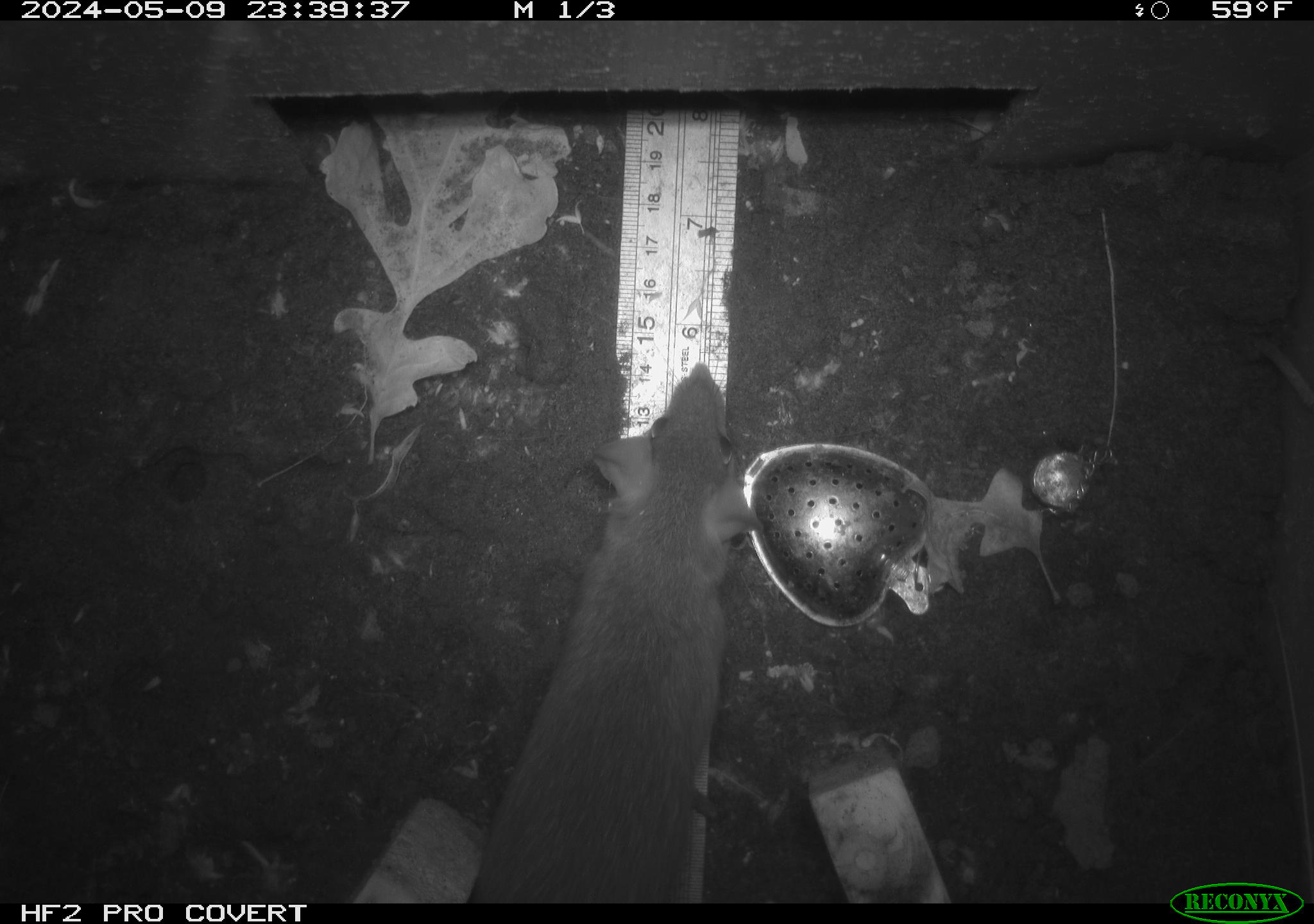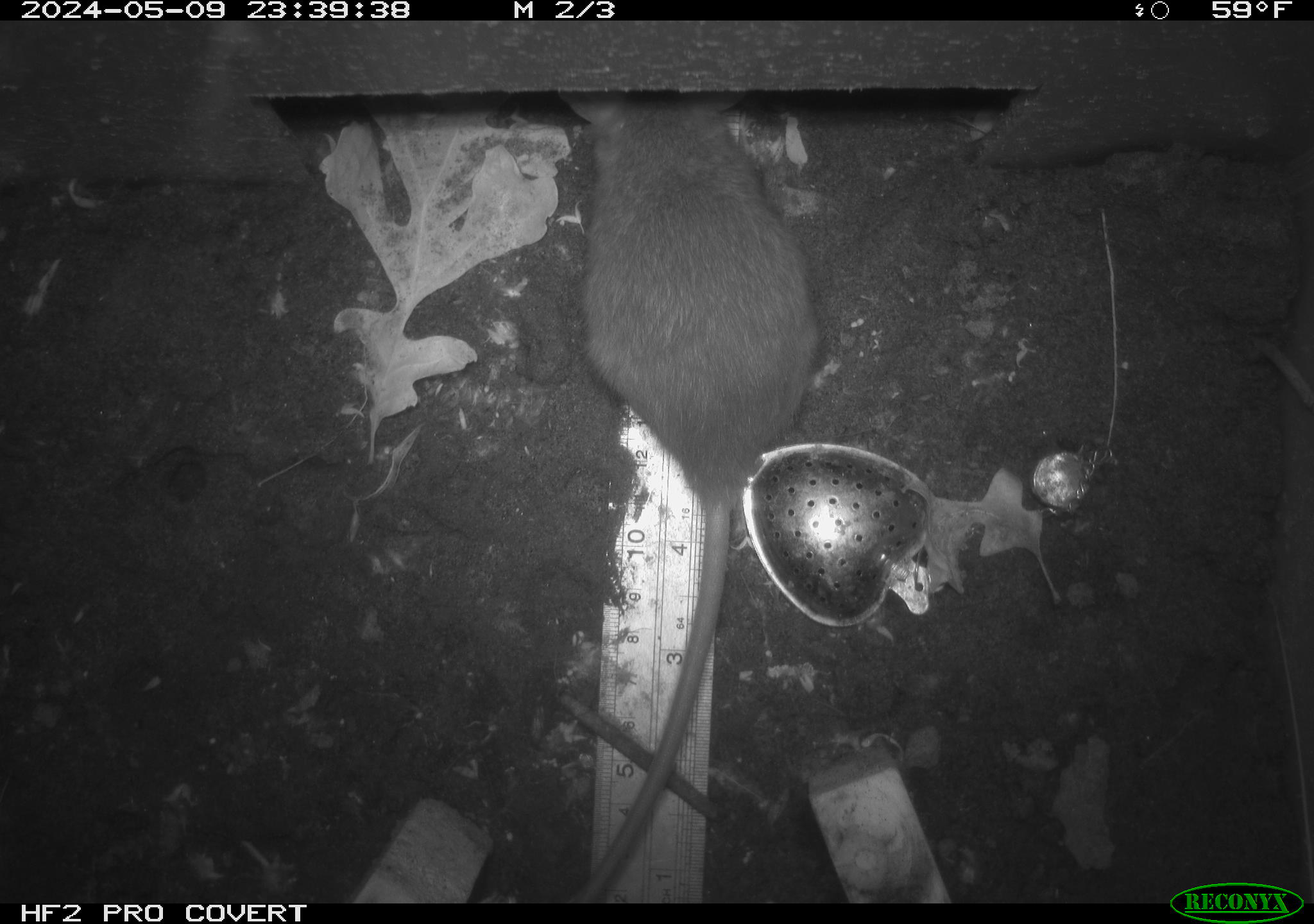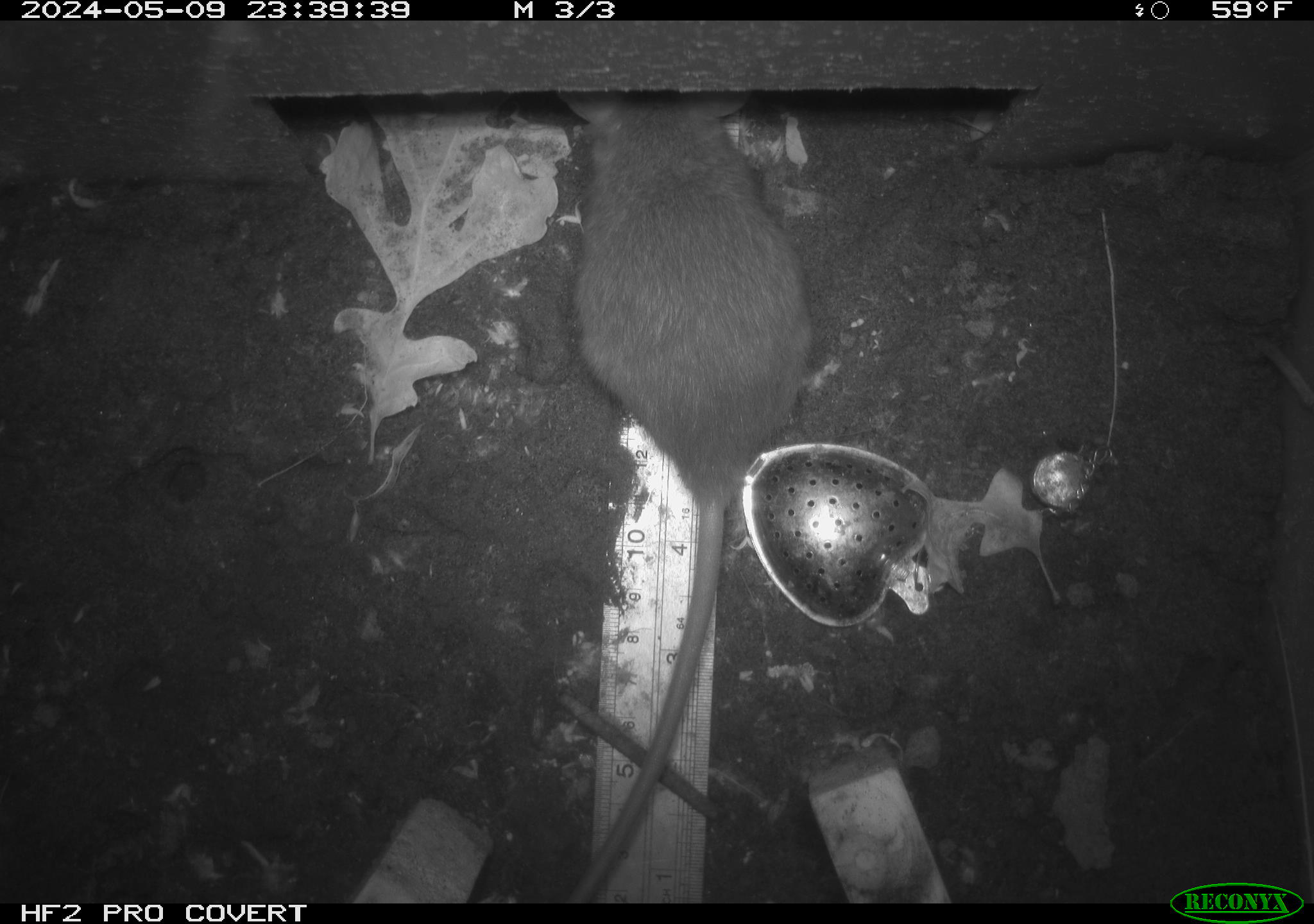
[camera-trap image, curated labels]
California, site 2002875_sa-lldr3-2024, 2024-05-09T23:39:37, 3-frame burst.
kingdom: Animalia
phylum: Chordata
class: Mammalia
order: Rodentia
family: Muridae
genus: Rattus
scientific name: Rattus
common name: rat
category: rattus species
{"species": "rattus species (rat) (Rattus)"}